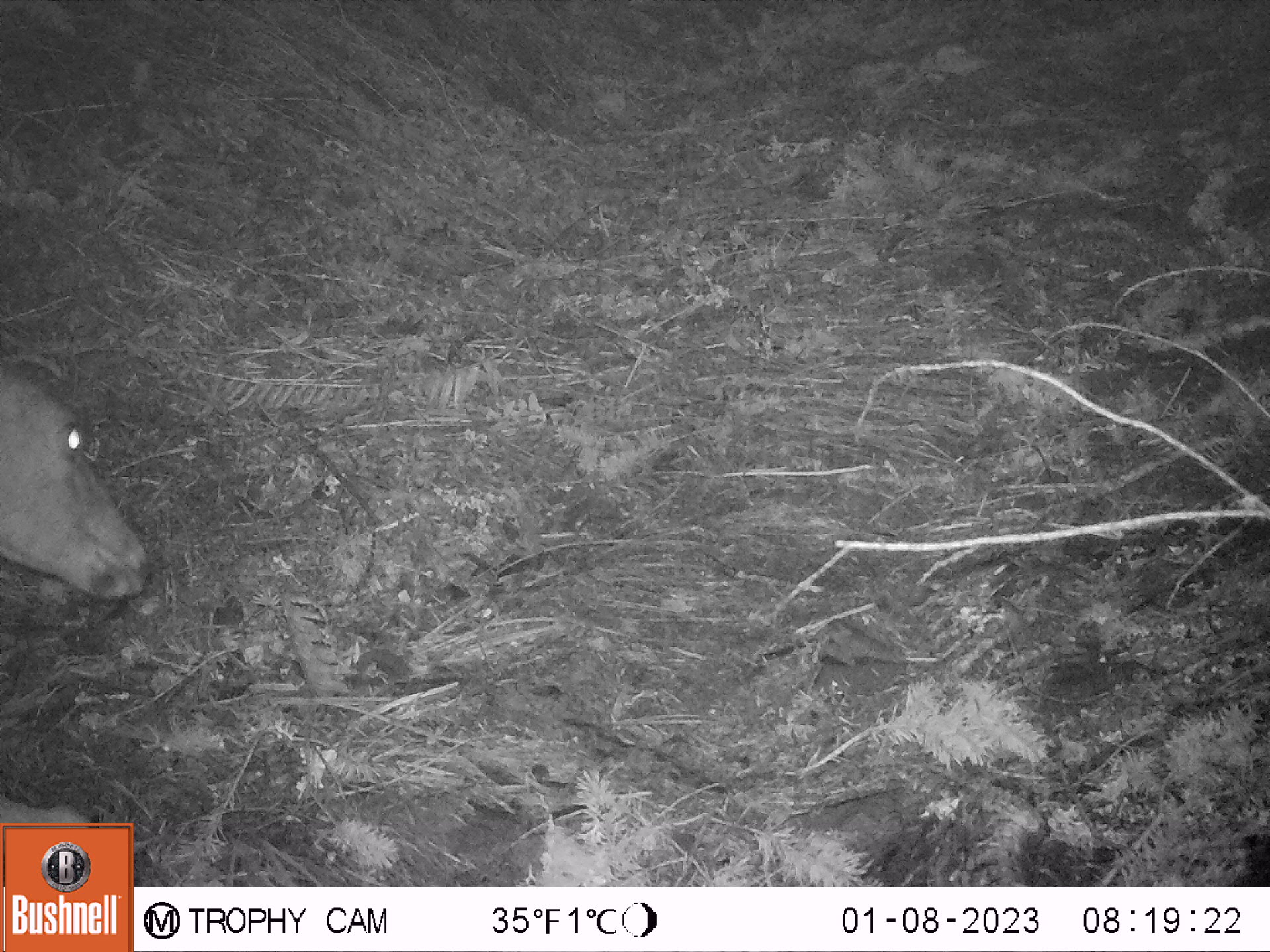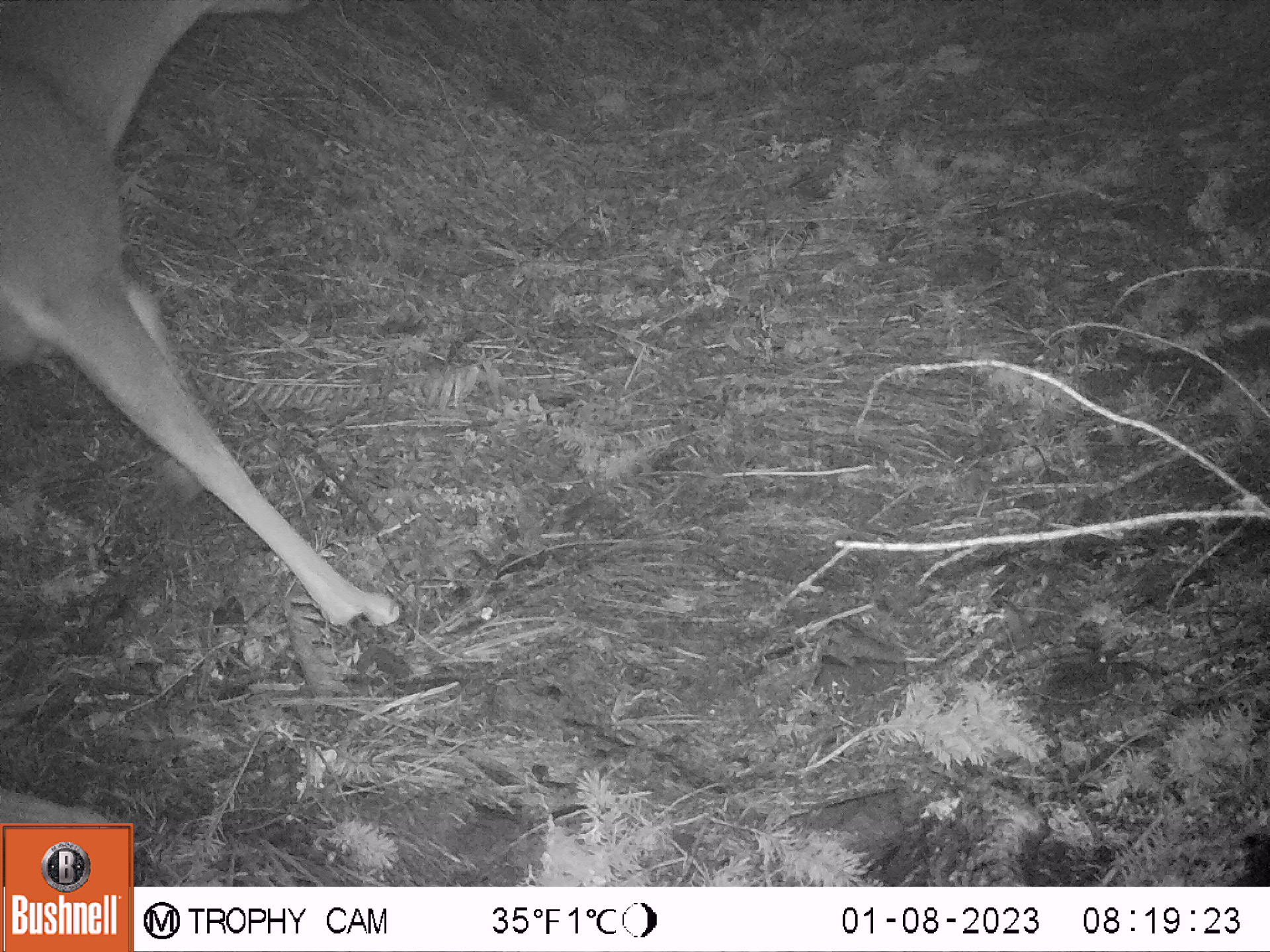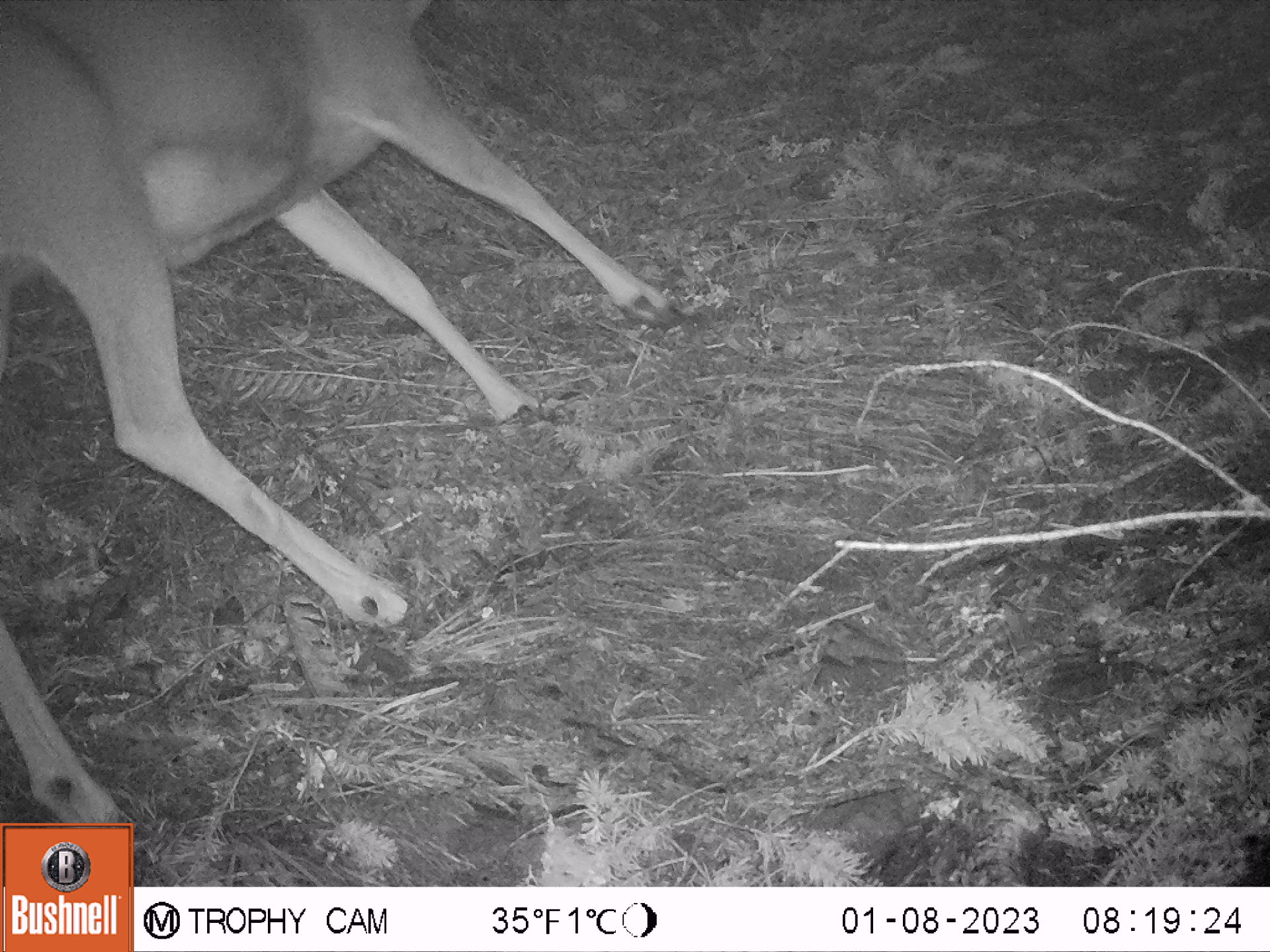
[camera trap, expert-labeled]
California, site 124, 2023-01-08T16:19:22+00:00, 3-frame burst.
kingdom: Animalia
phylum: Chordata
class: Mammalia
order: Artiodactyla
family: Cervidae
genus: Odocoileus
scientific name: Odocoileus hemionus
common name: mule deer